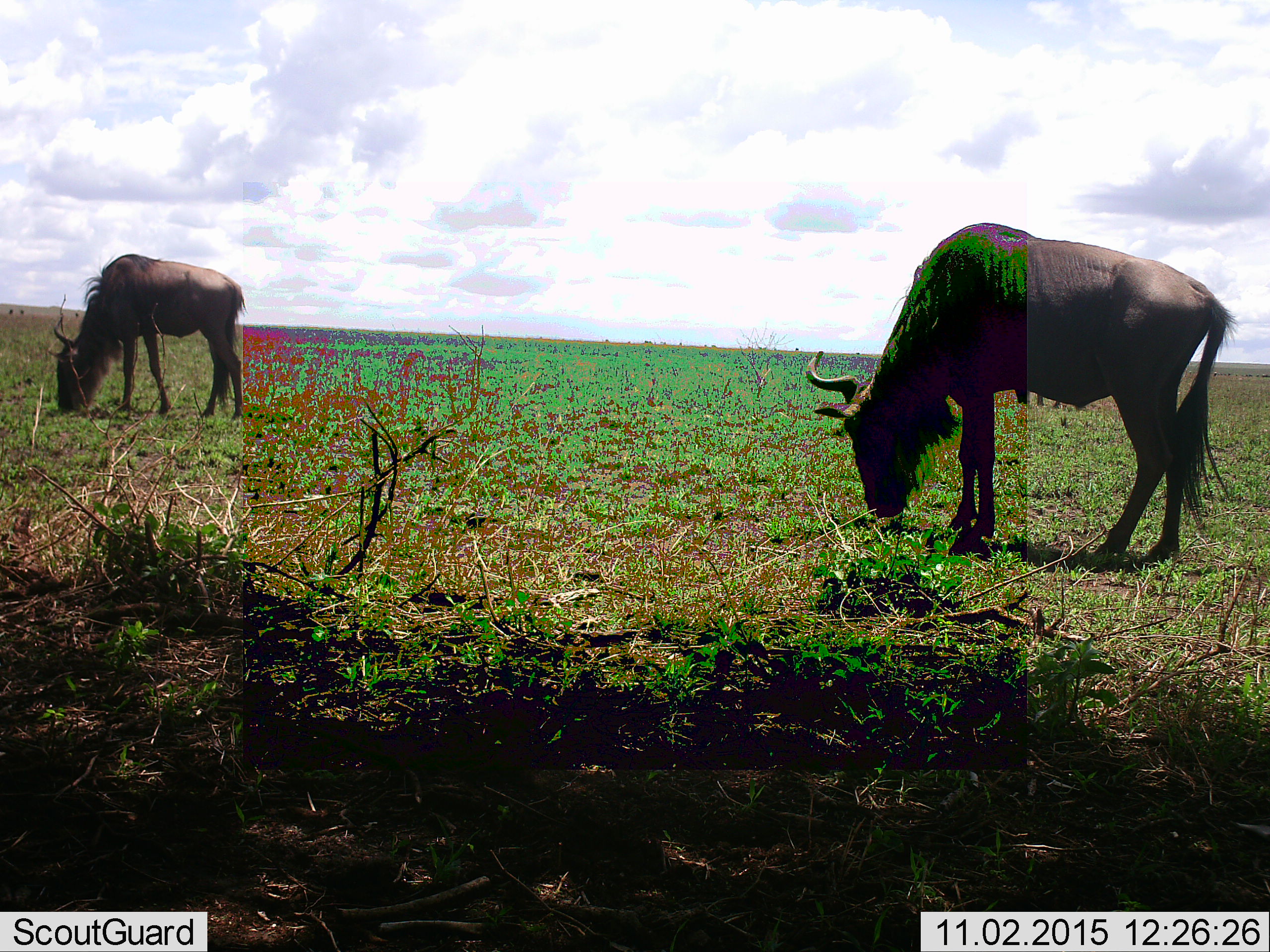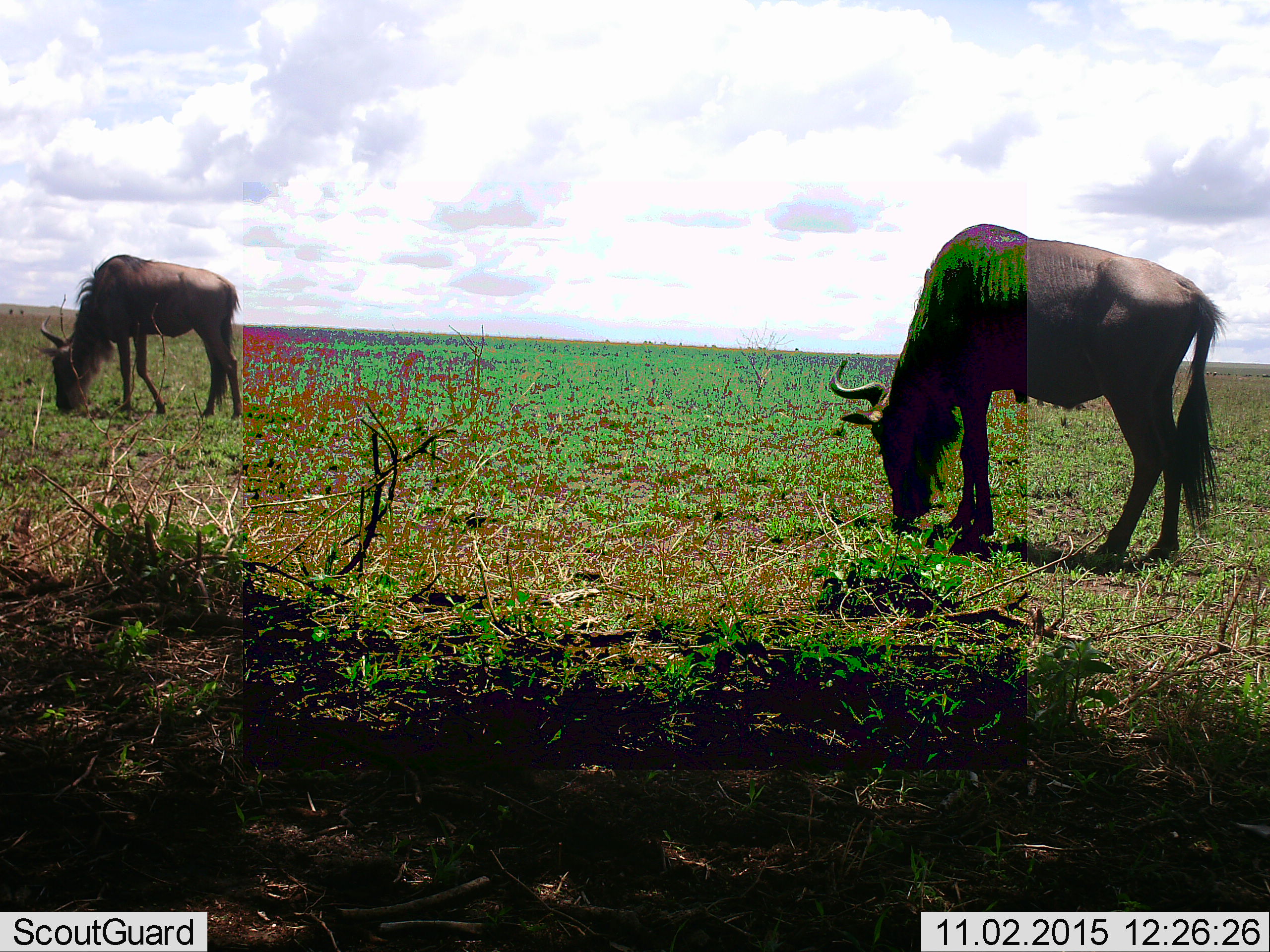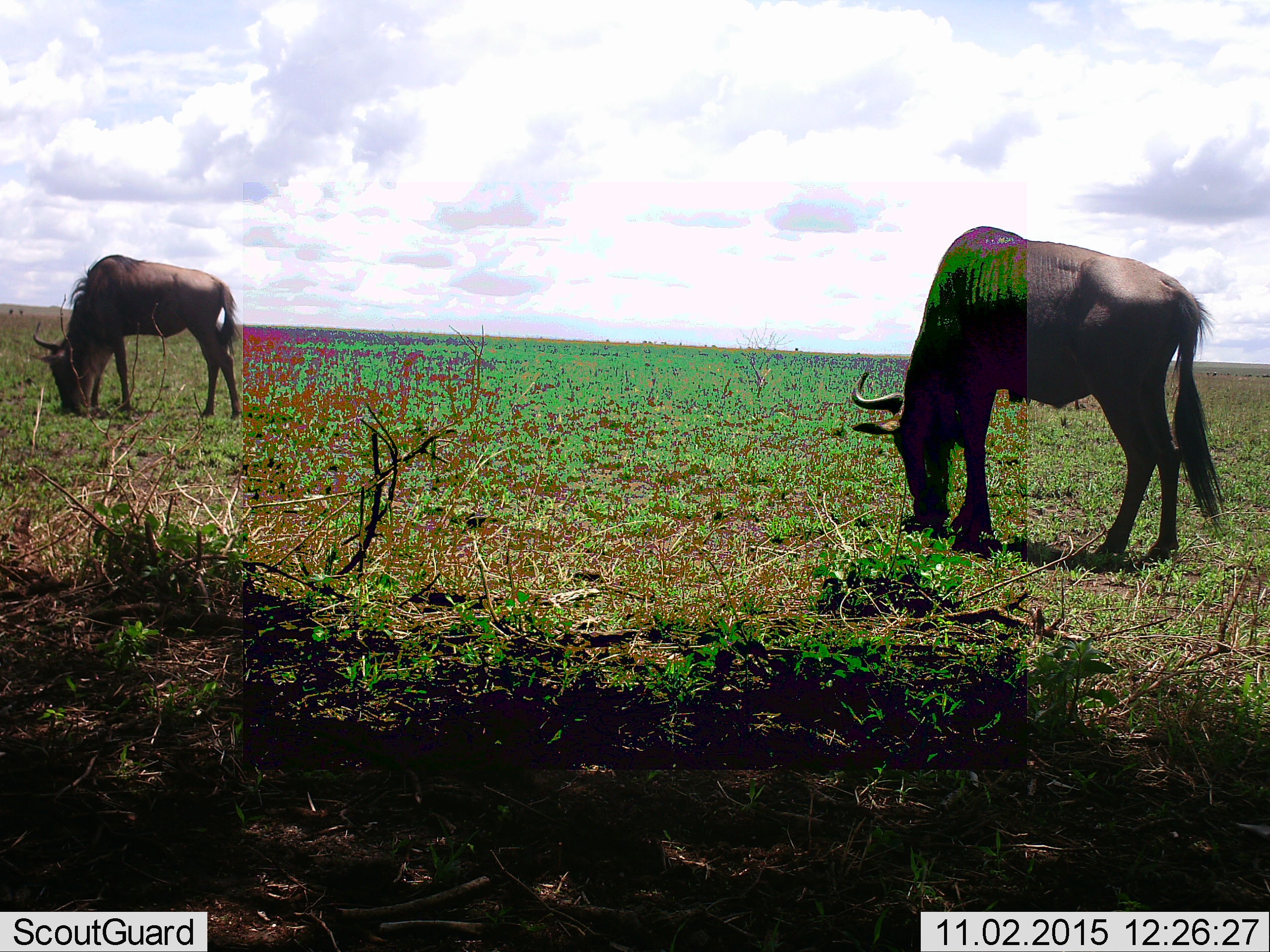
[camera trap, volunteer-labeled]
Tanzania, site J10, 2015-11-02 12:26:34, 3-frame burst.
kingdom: Animalia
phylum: Chordata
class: Mammalia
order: Artiodactyla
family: Bovidae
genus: Connochaetes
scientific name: Connochaetes taurinus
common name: blue wildebeest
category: wildebeest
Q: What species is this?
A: Wildebeest (blue wildebeest) (Connochaetes taurinus).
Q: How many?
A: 2.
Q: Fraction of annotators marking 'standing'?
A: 50%.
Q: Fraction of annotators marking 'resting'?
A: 0%.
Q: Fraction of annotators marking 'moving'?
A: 25%.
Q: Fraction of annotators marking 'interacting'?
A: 0%.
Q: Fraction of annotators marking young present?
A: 0%.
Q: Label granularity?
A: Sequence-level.